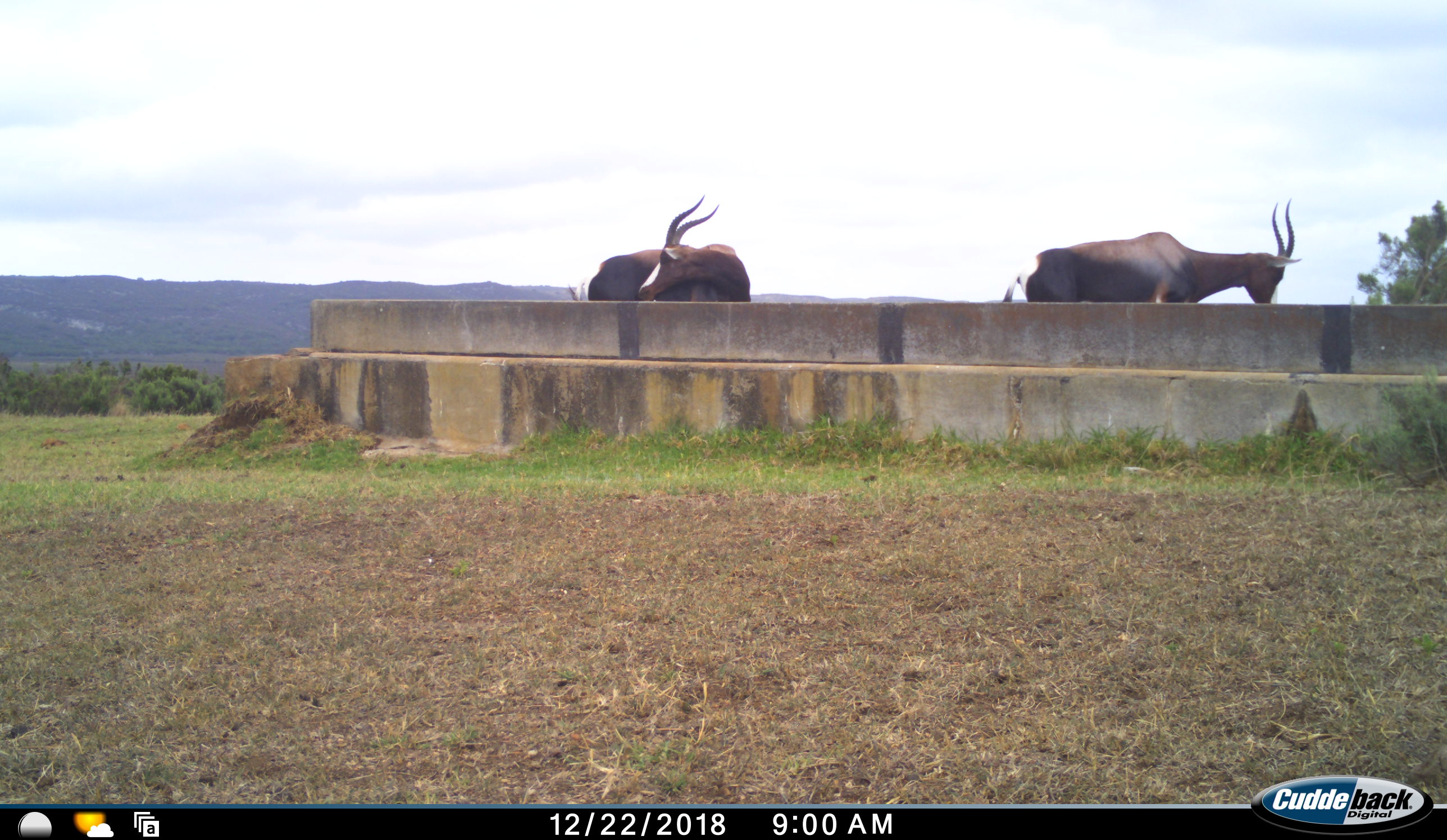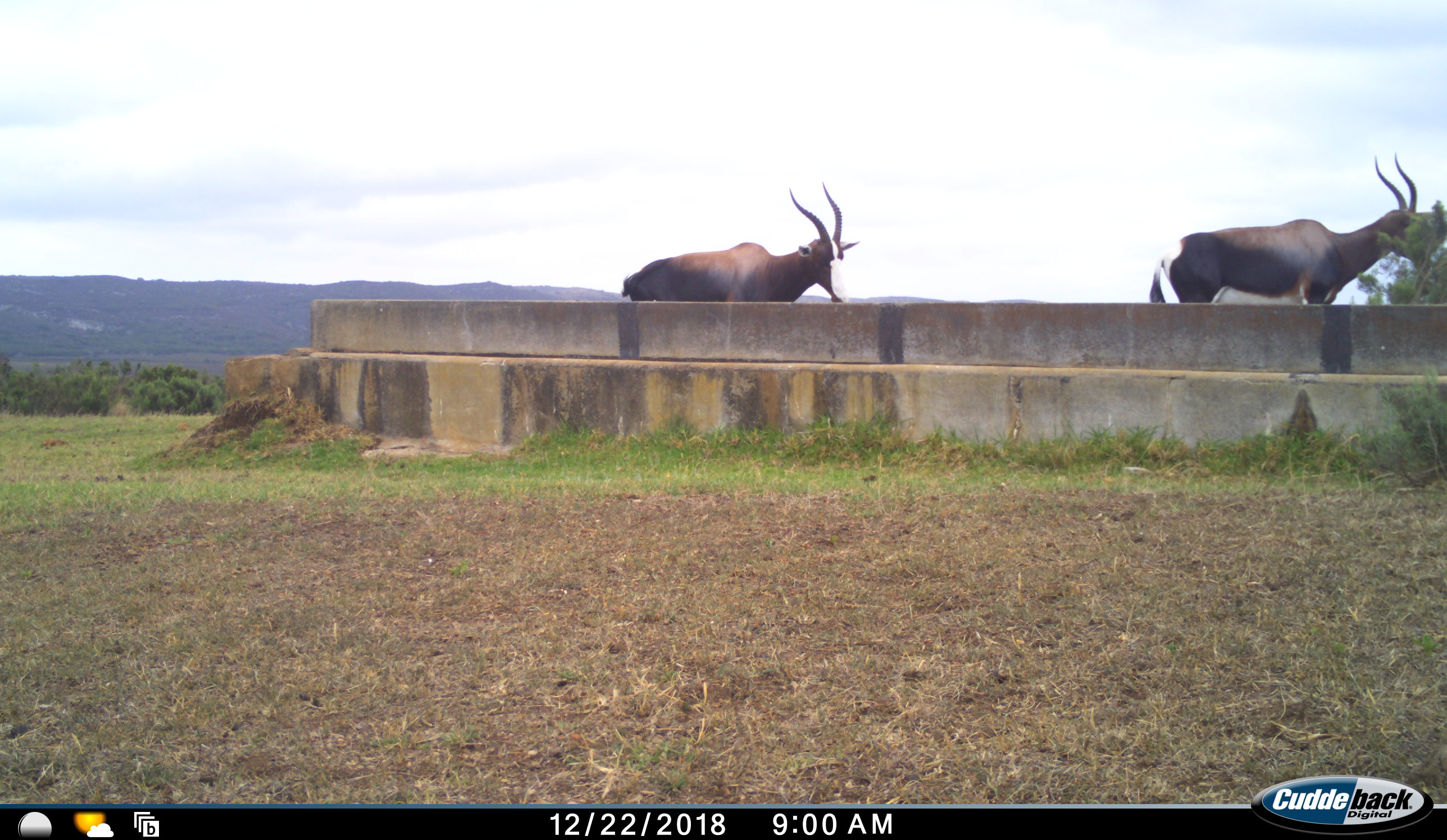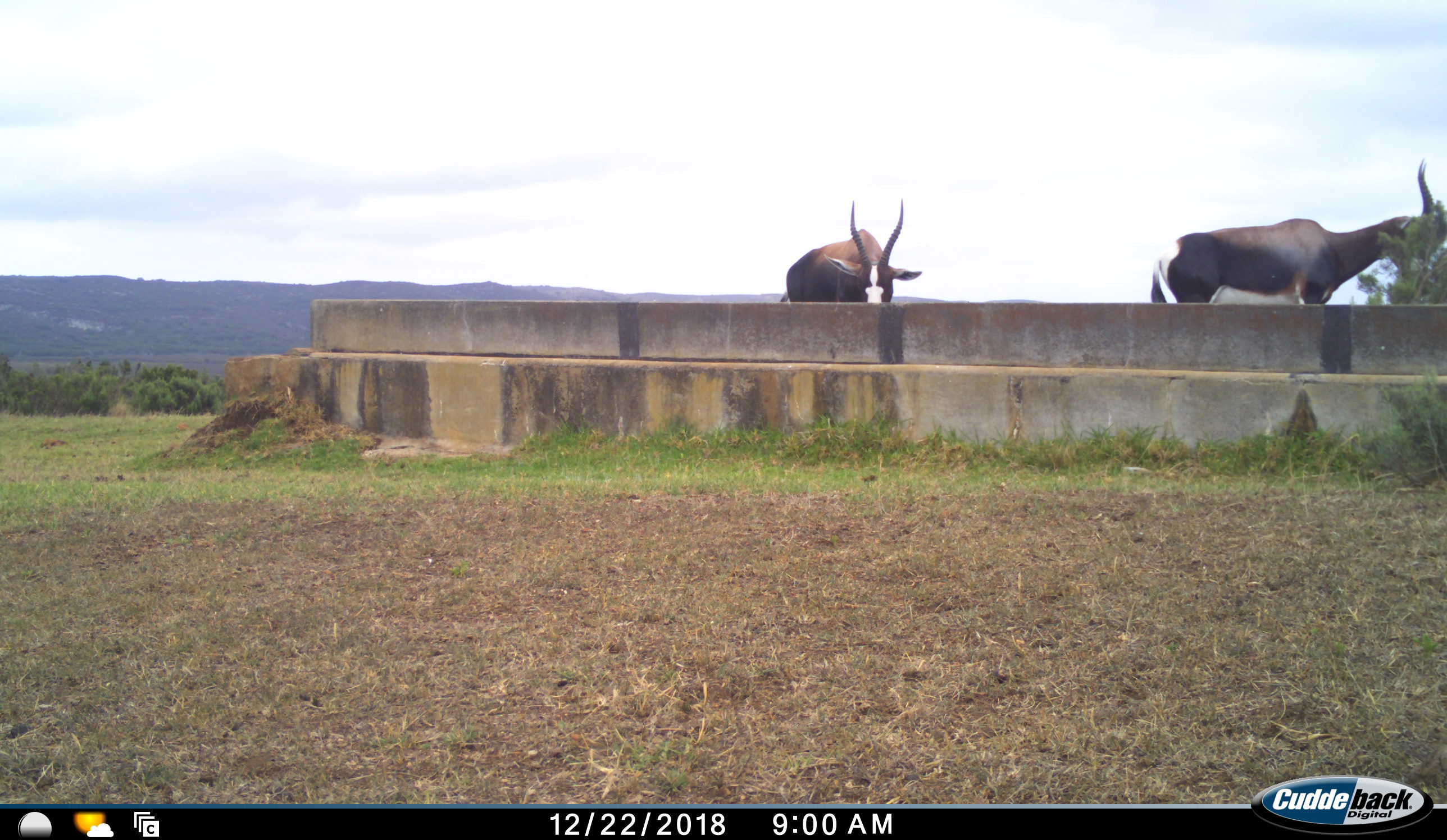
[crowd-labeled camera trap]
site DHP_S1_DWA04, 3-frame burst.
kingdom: Animalia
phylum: Chordata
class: Mammalia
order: Artiodactyla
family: Bovidae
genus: Damaliscus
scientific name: Damaliscus pygargus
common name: bontebok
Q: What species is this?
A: Bontebok (Damaliscus pygargus).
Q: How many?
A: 2.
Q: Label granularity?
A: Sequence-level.